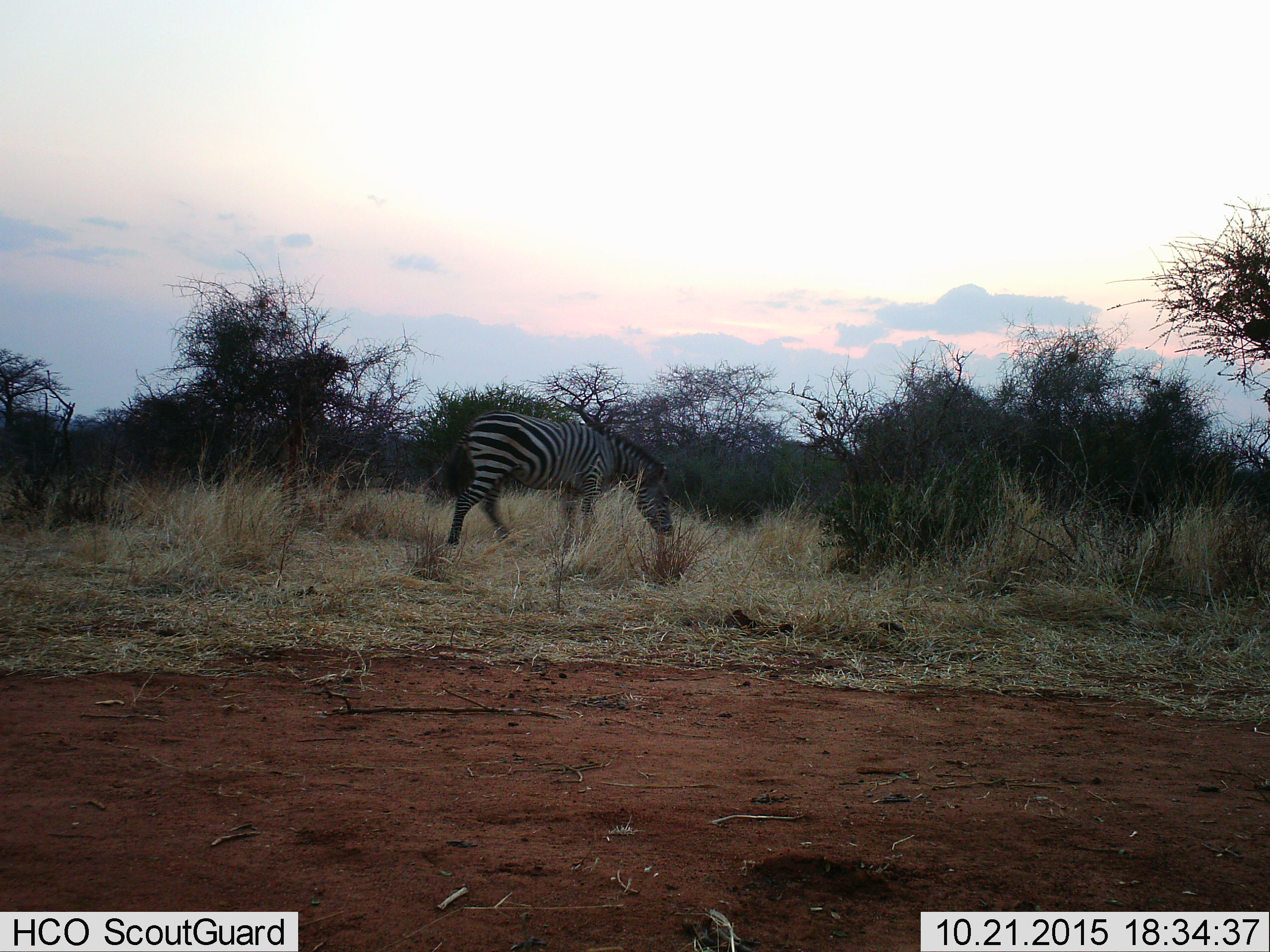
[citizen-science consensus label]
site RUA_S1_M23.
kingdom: Animalia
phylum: Chordata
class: Mammalia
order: Perissodactyla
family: Equidae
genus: Equus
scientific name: Equus quagga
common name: plains zebra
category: zebraplains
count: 1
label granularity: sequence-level